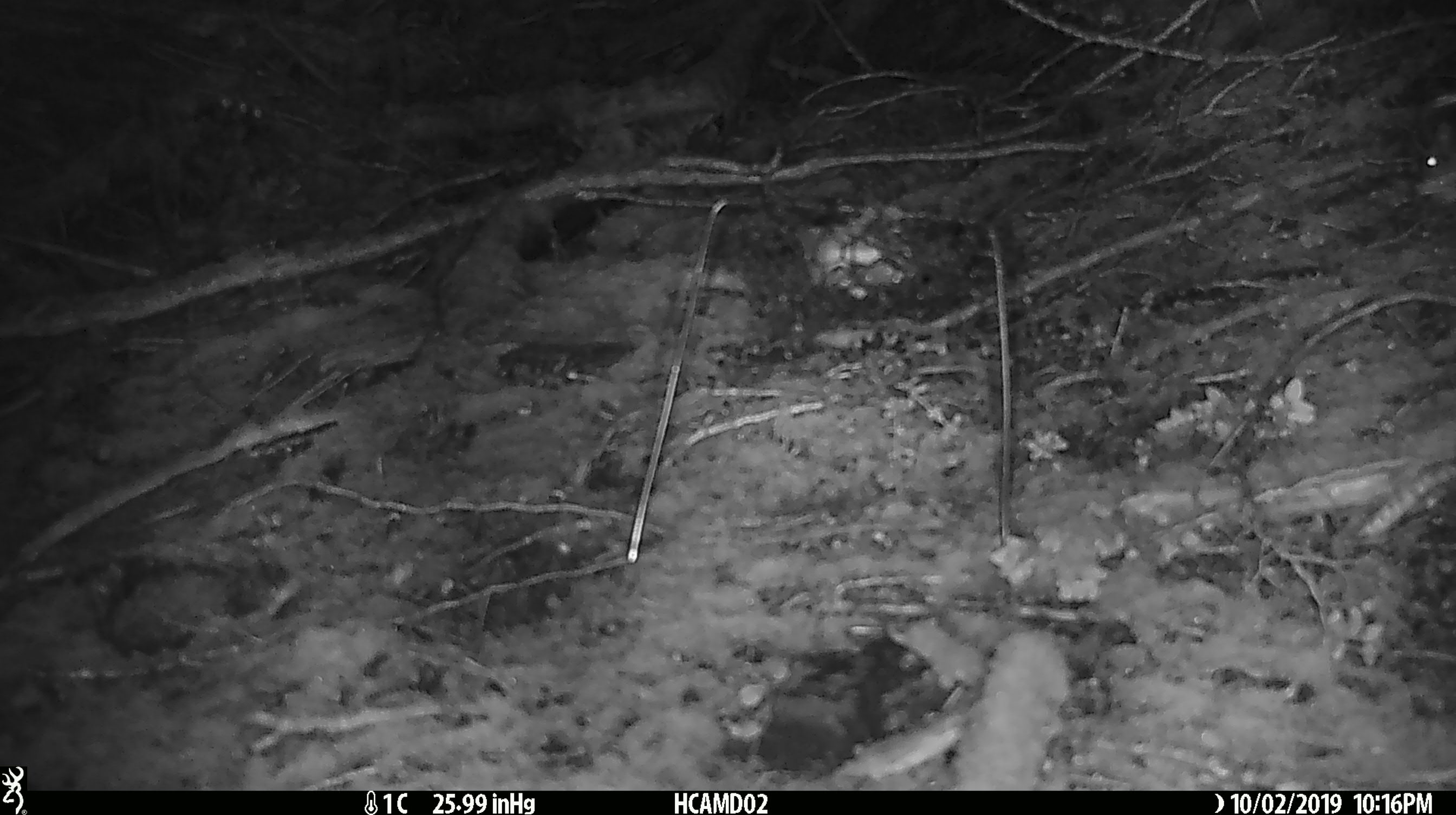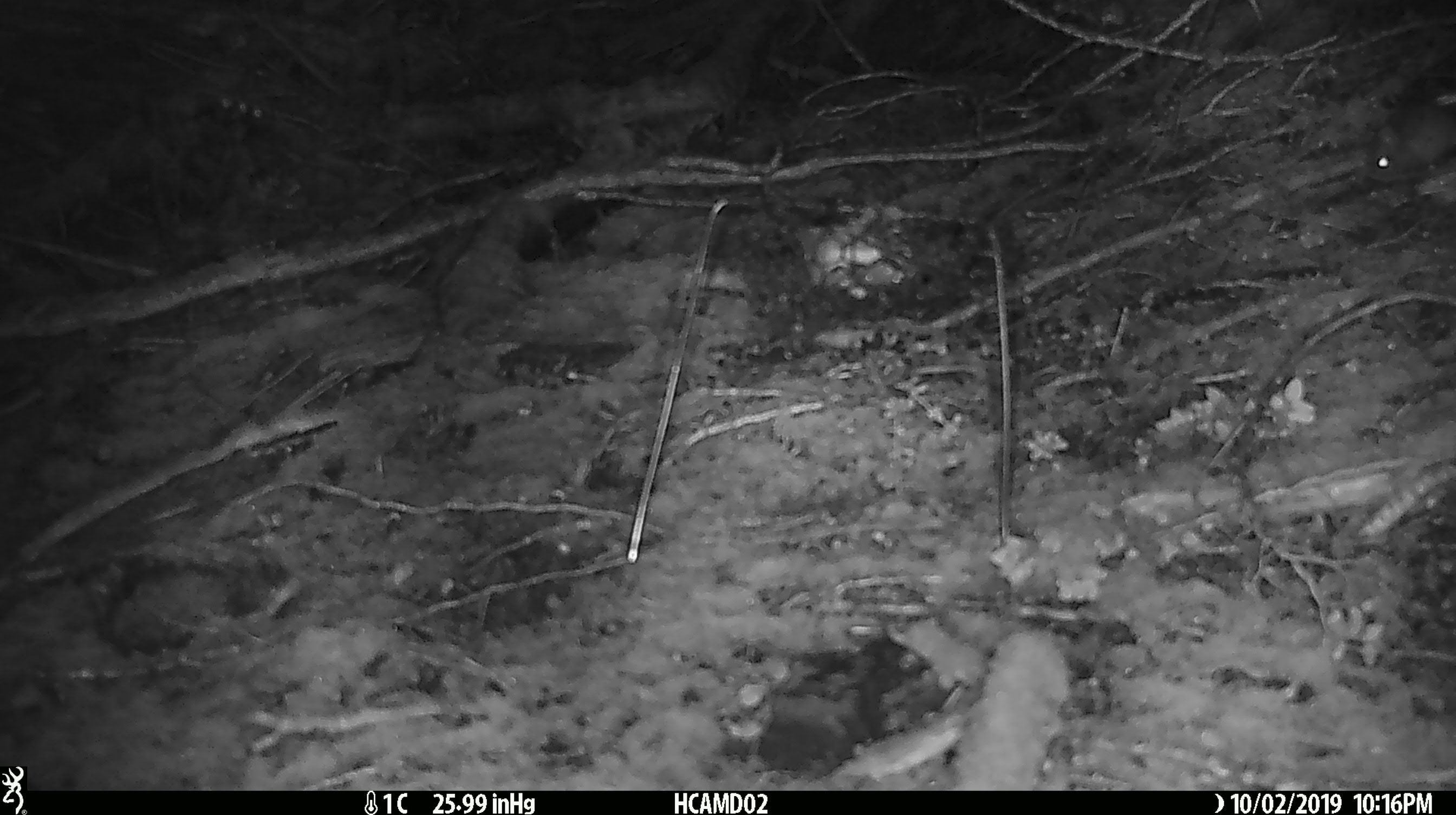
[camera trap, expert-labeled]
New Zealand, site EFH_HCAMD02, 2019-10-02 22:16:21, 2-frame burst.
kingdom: Animalia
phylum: Chordata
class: Mammalia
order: Rodentia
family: Muridae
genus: Mus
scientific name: Mus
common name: mouse